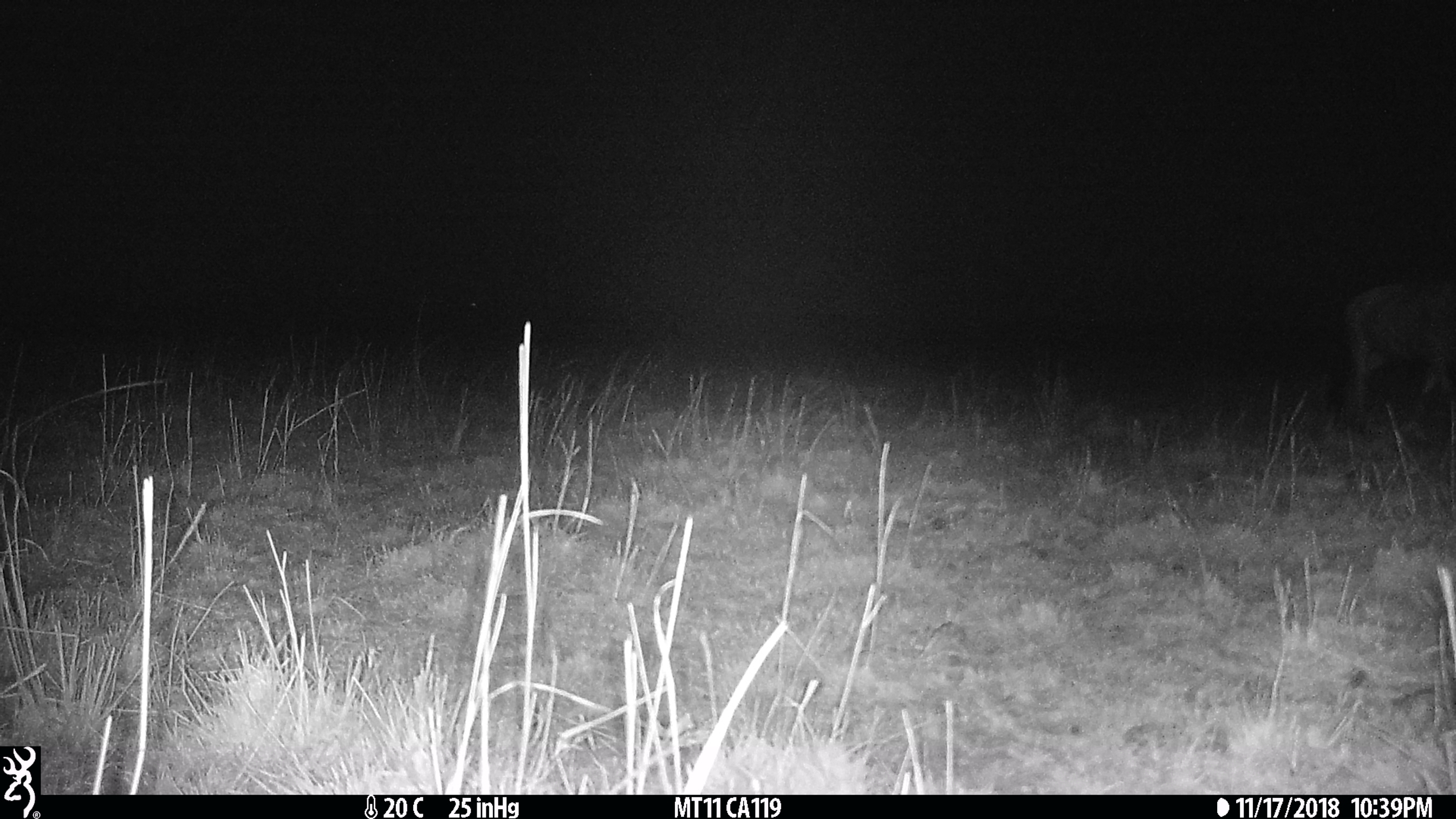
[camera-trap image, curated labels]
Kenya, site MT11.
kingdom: Animalia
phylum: Chordata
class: Mammalia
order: Artiodactyla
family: Bovidae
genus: Connochaetes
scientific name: Connochaetes taurinus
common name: blue wildebeest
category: wildebeest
Wildebeest (blue wildebeest) (Connochaetes taurinus).